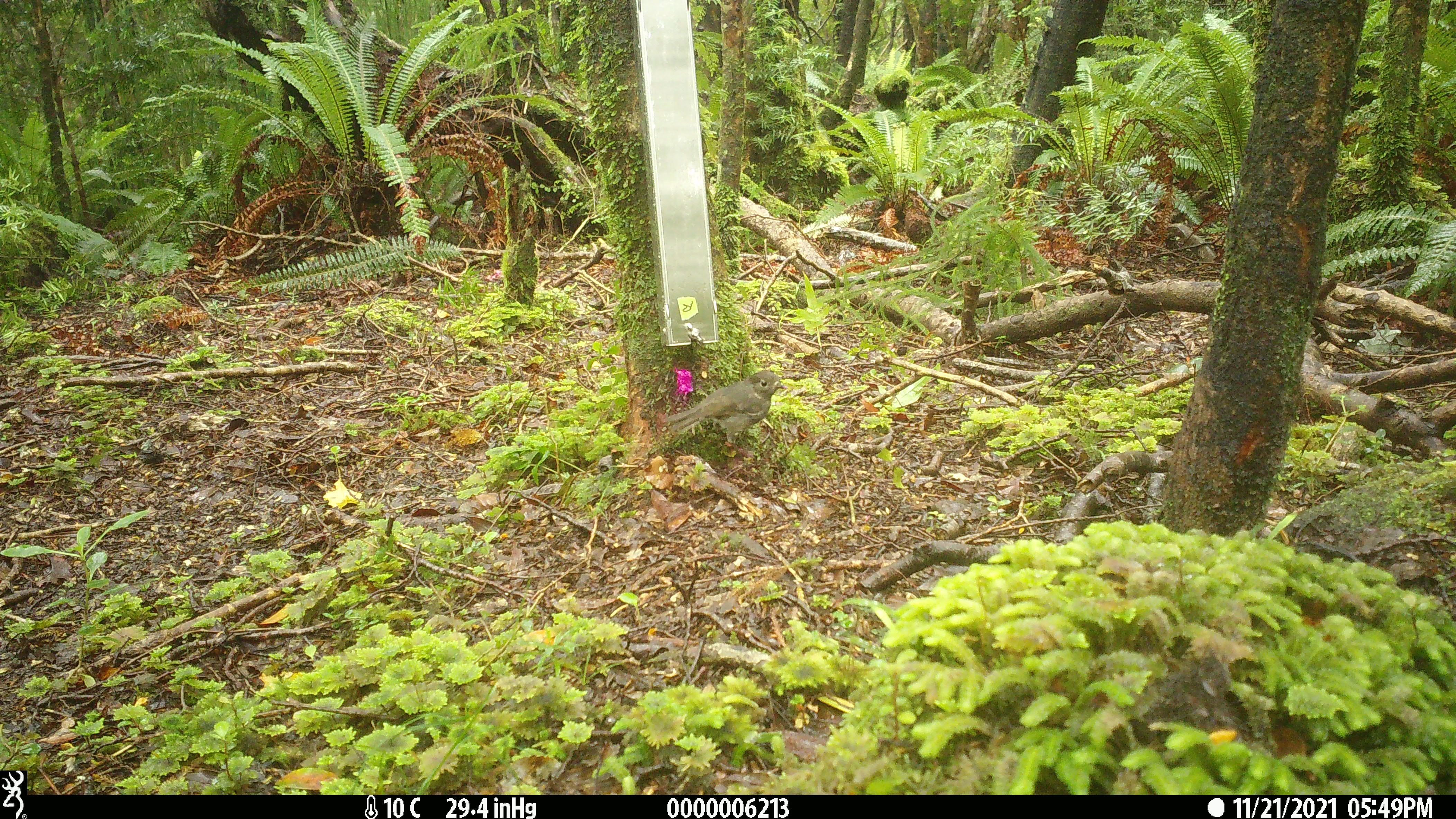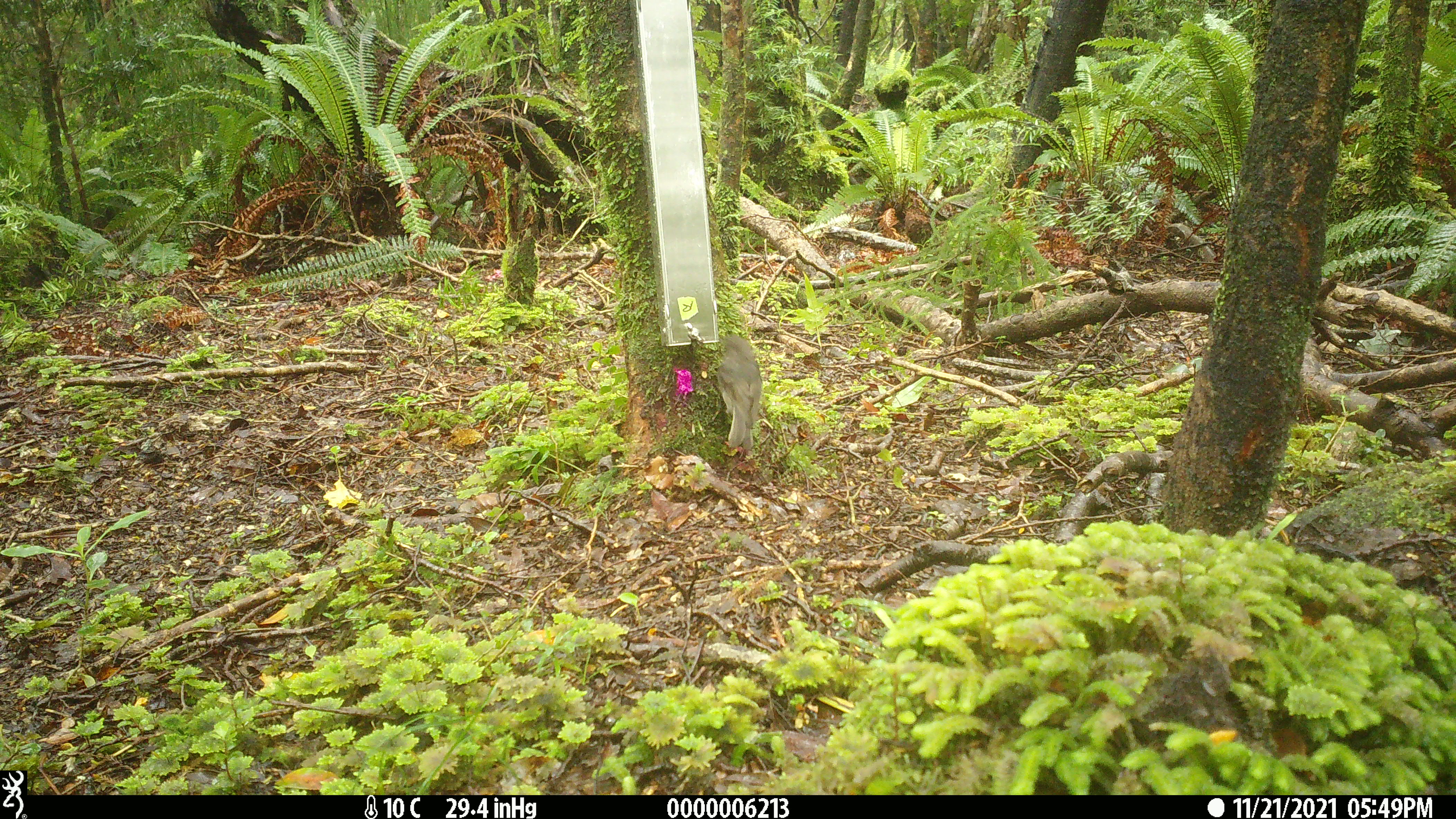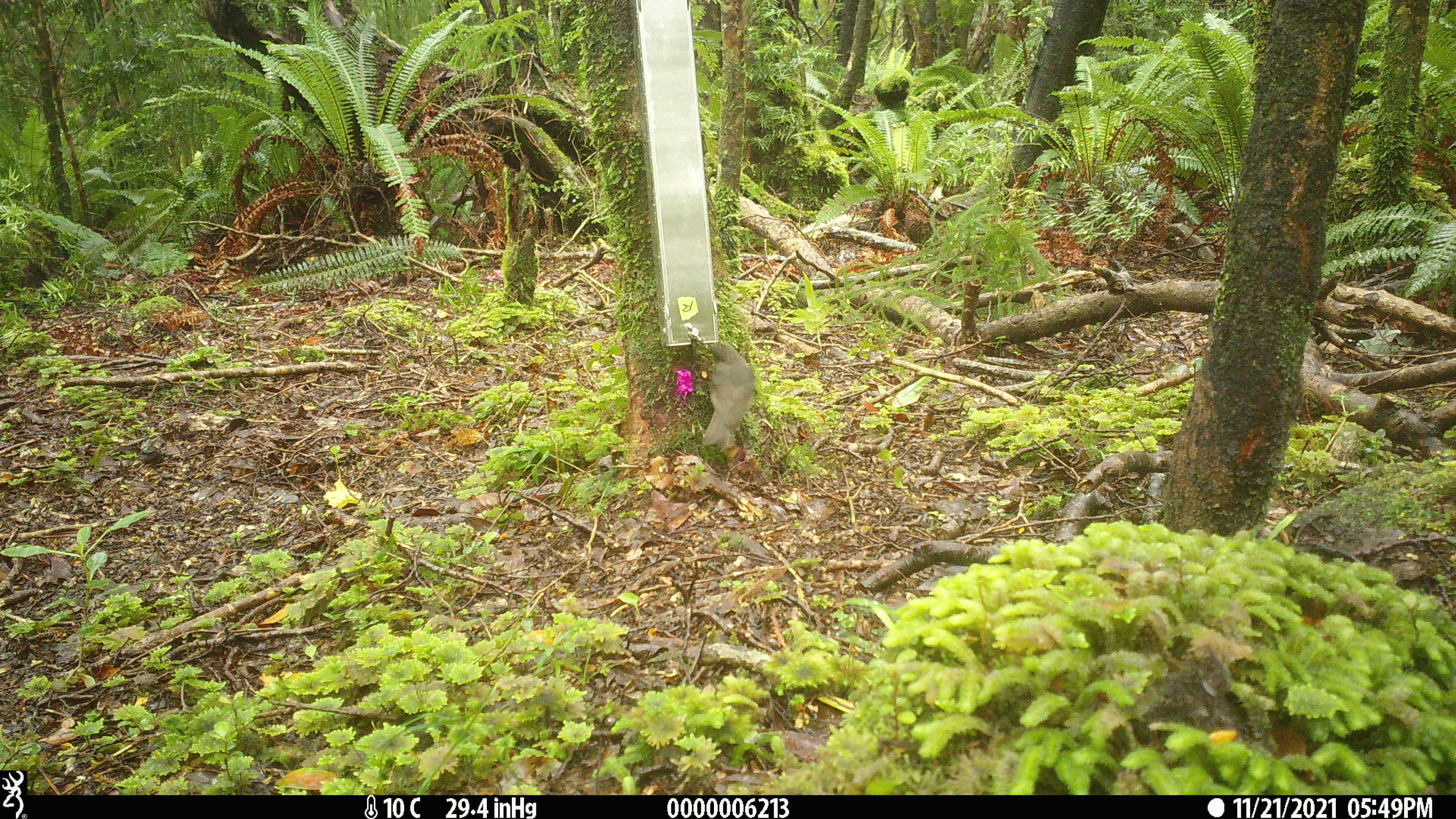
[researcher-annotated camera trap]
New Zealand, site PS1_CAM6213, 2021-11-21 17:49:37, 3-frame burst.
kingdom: Animalia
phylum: Chordata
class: Aves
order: Passeriformes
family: Petroicidae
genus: Petroica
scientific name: Petroica australis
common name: new zealand robin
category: robin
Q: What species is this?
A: Robin (new zealand robin) (Petroica australis).